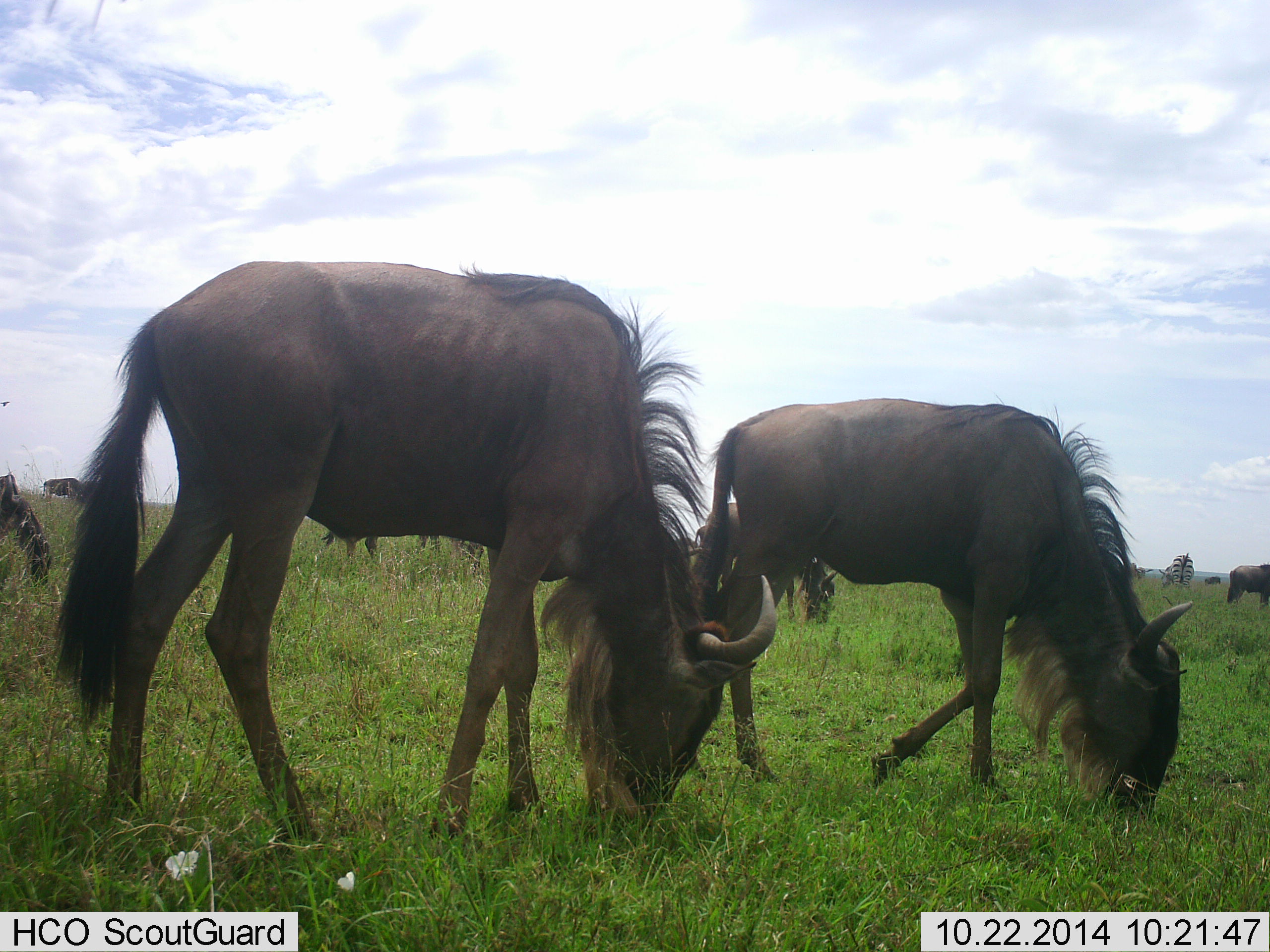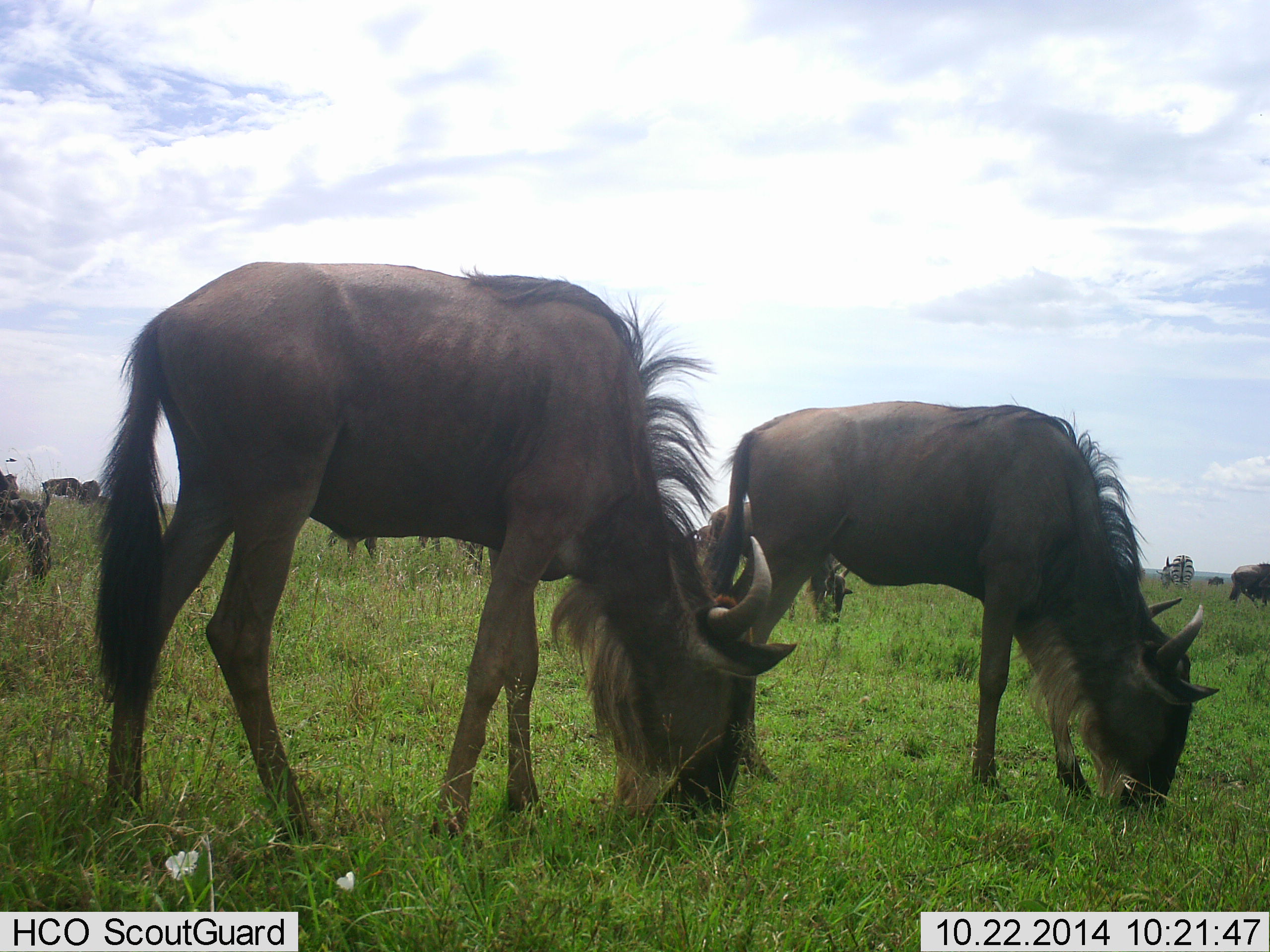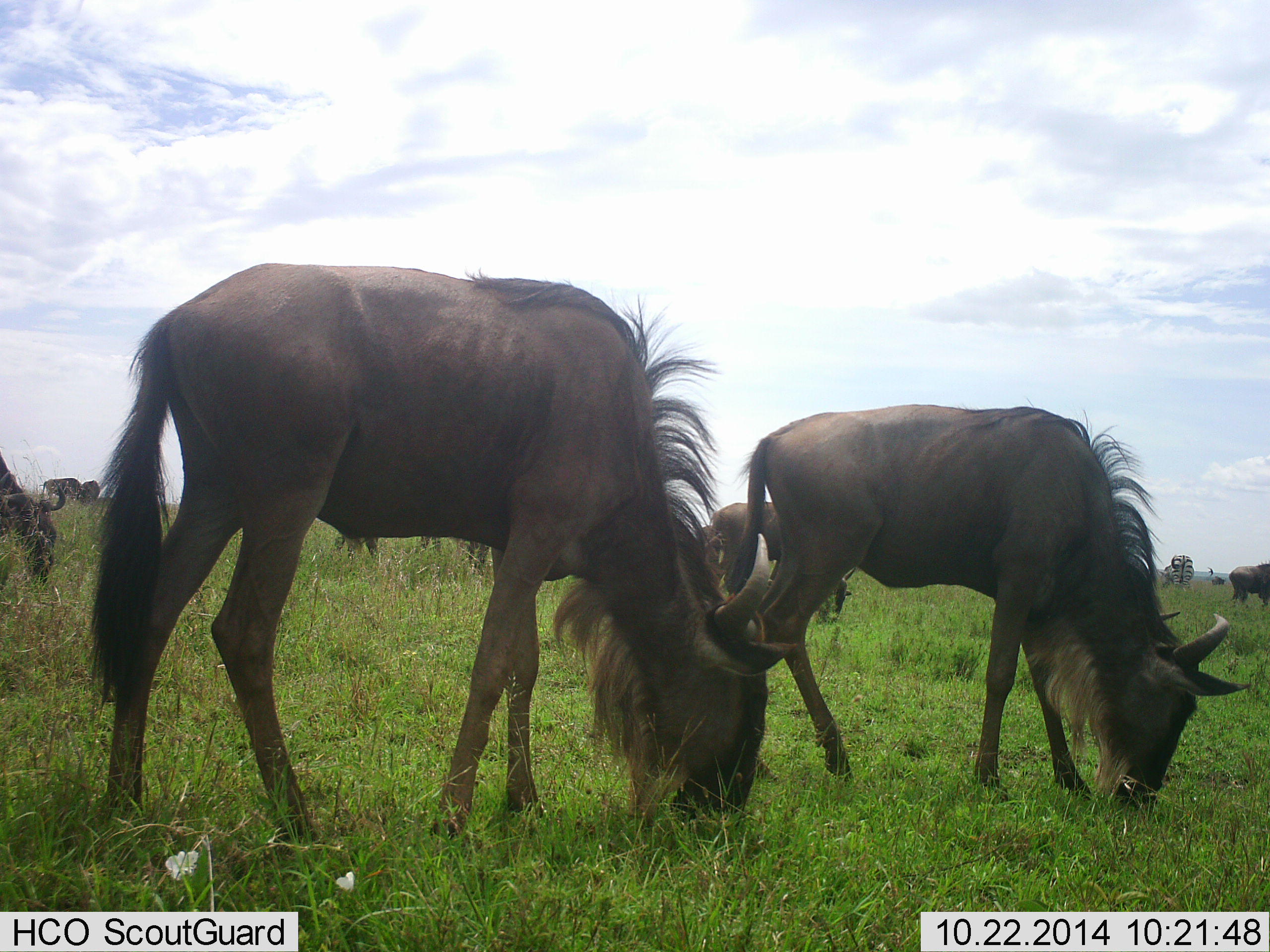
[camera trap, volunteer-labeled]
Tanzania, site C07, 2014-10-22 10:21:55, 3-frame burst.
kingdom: Animalia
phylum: Chordata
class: Mammalia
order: Artiodactyla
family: Bovidae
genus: Connochaetes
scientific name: Connochaetes taurinus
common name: blue wildebeest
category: wildebeest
Wildebeest (blue wildebeest) (Connochaetes taurinus), count 8. Behavior (volunteer vote fractions): standing 33%, resting 0%, moving 13%, interacting 0%. Young present (vote fraction): 7%. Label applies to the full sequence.